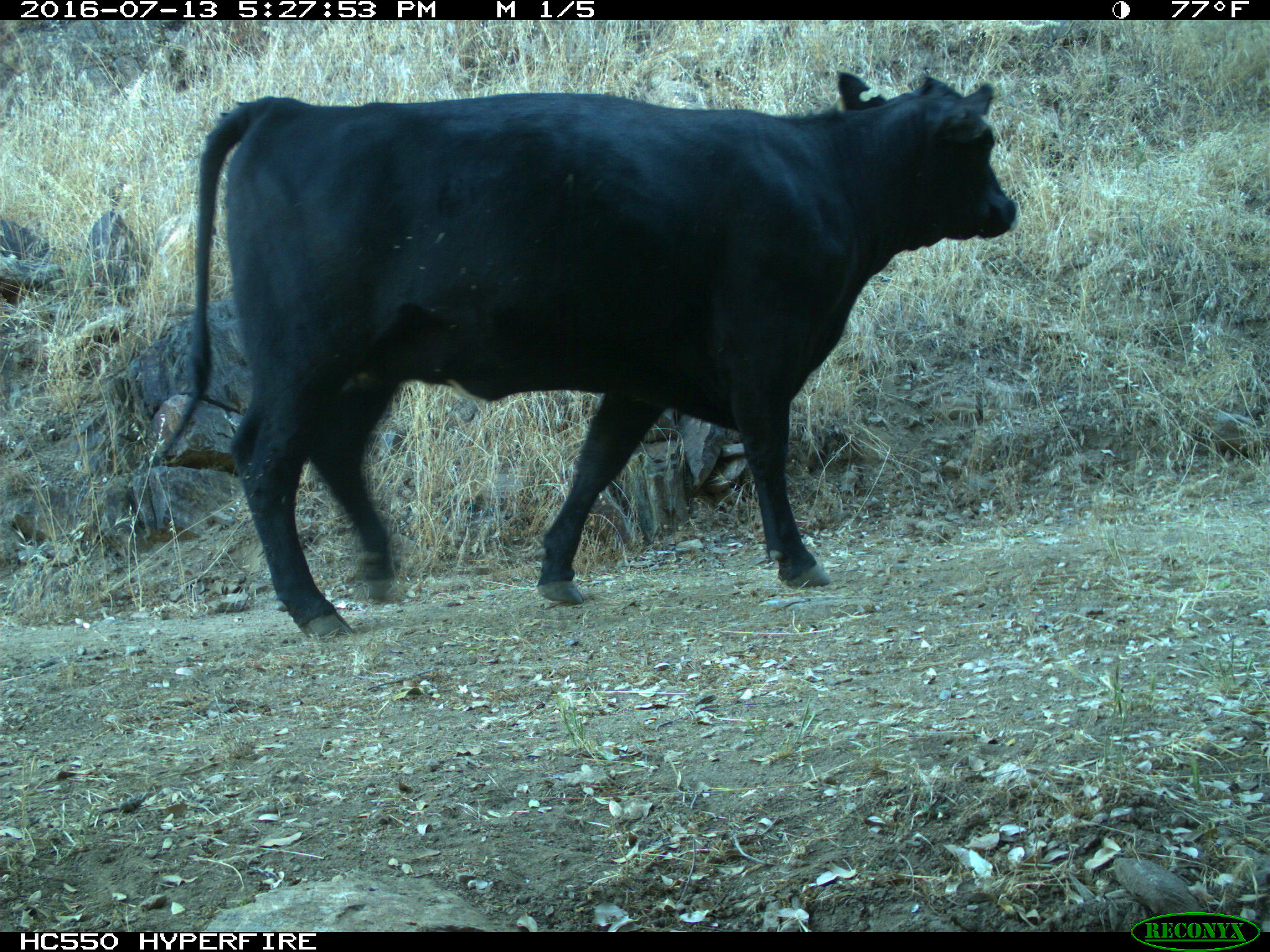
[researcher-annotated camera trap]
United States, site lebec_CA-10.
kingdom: Animalia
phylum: Chordata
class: Mammalia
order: Artiodactyla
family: Bovidae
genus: Bos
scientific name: Bos taurus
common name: domestic cow